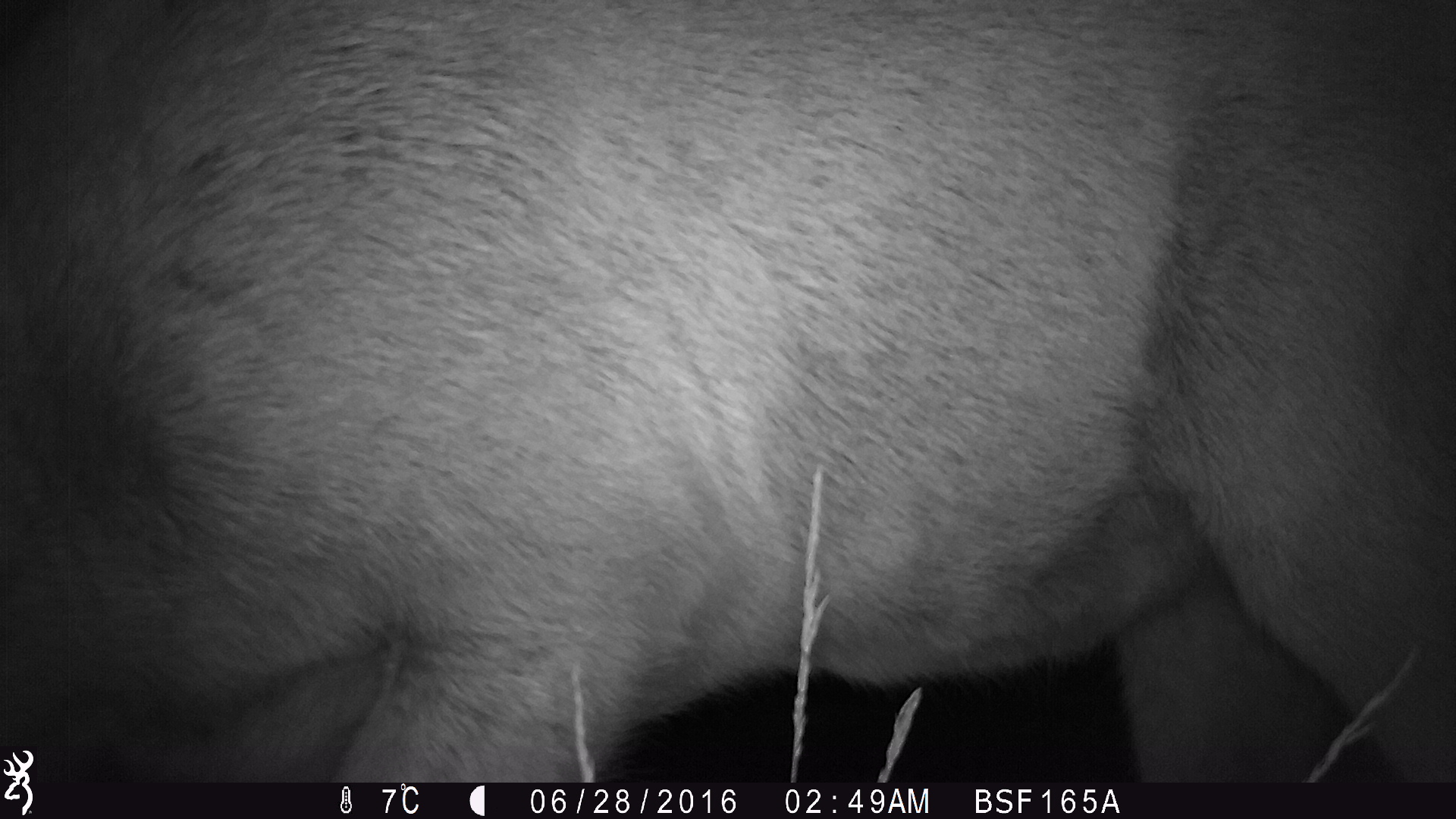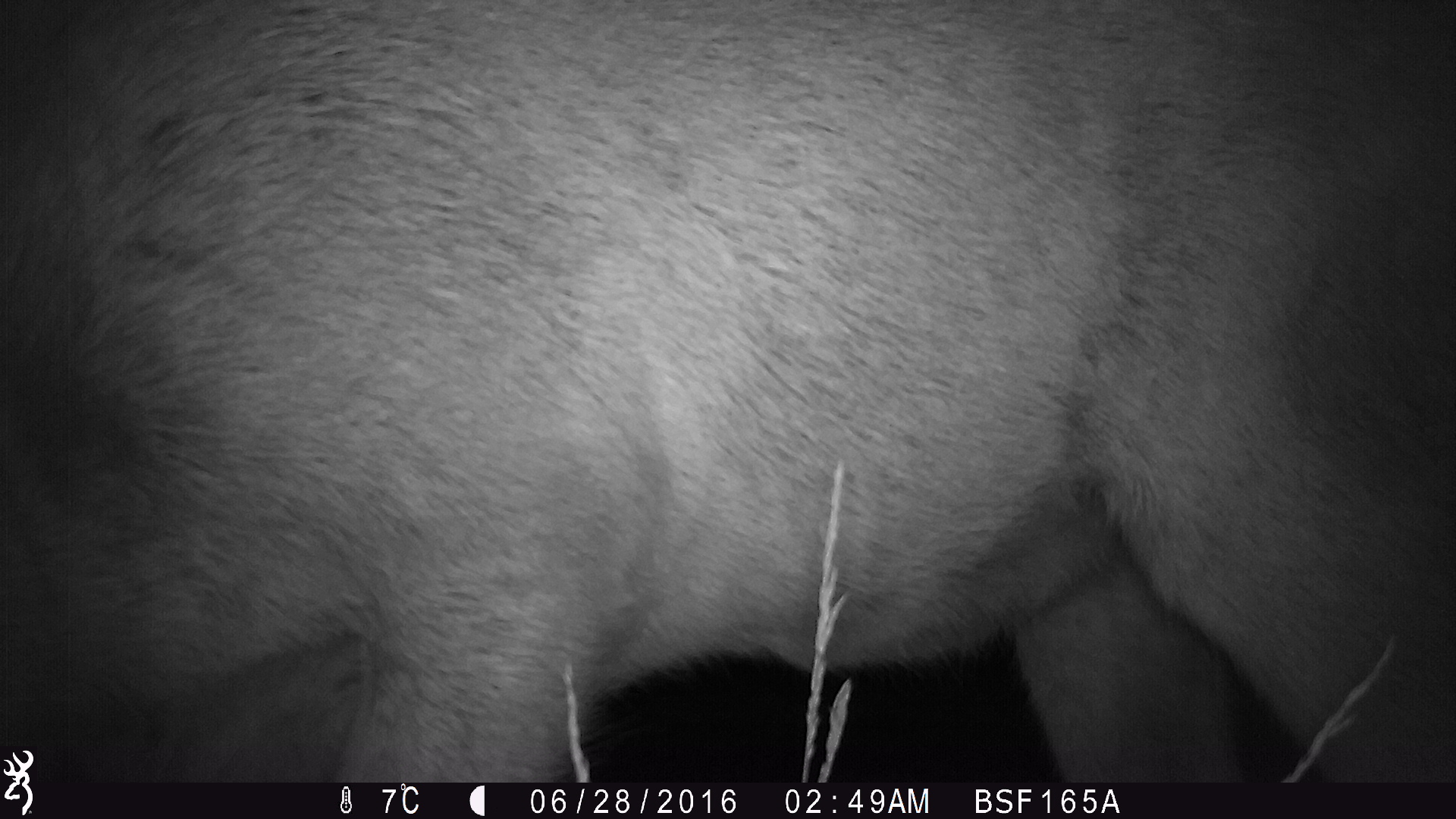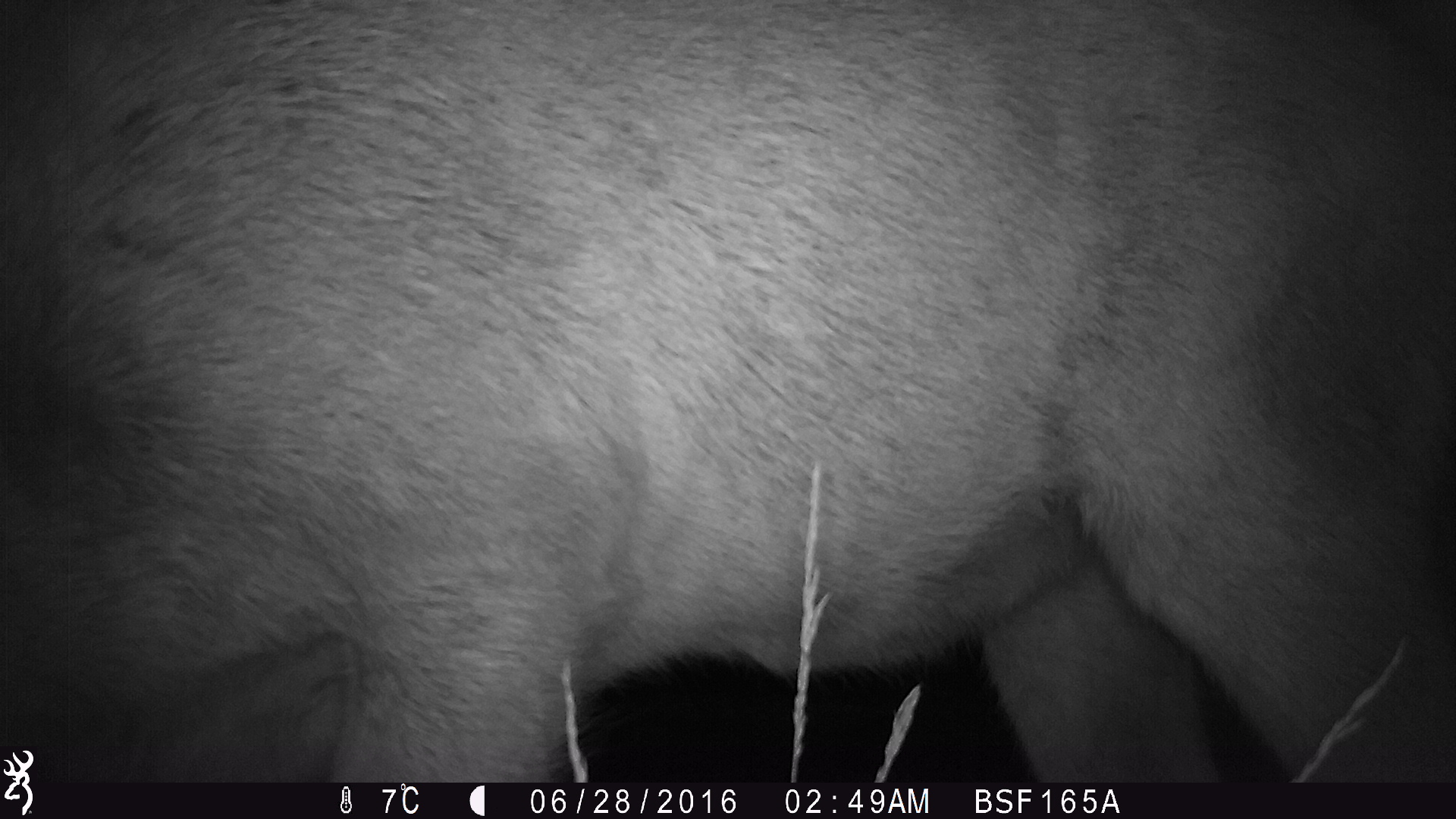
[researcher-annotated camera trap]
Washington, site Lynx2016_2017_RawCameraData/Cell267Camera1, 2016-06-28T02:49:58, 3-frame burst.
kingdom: Animalia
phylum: Chordata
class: Mammalia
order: Artiodactyla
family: Cervidae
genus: Odocoileus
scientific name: Odocoileus hemionus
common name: mule deer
Odocoileus hemionus (mule deer). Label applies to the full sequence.